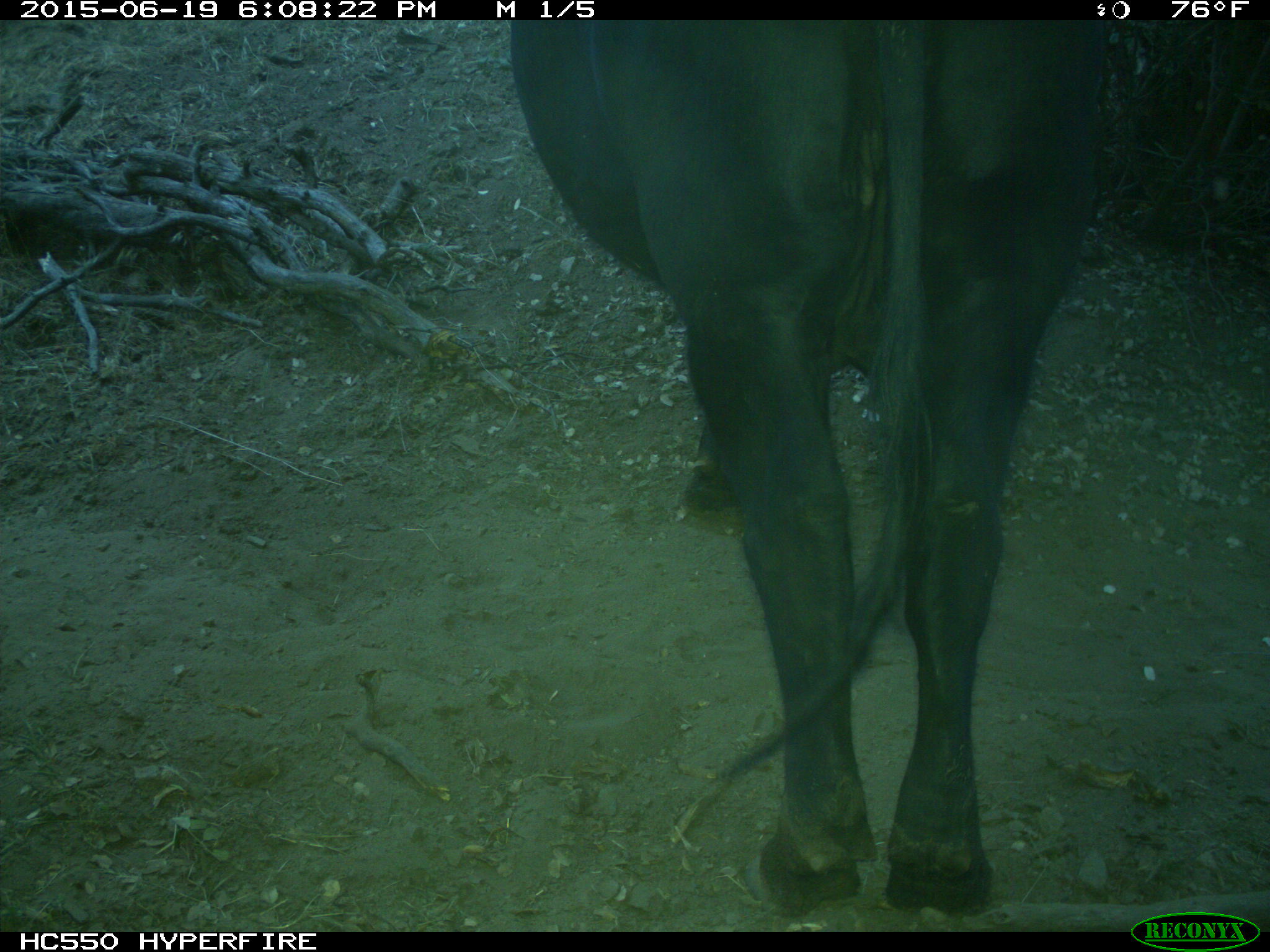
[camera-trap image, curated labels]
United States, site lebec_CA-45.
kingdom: Animalia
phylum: Chordata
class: Mammalia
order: Artiodactyla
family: Bovidae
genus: Bos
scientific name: Bos taurus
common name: domestic cow